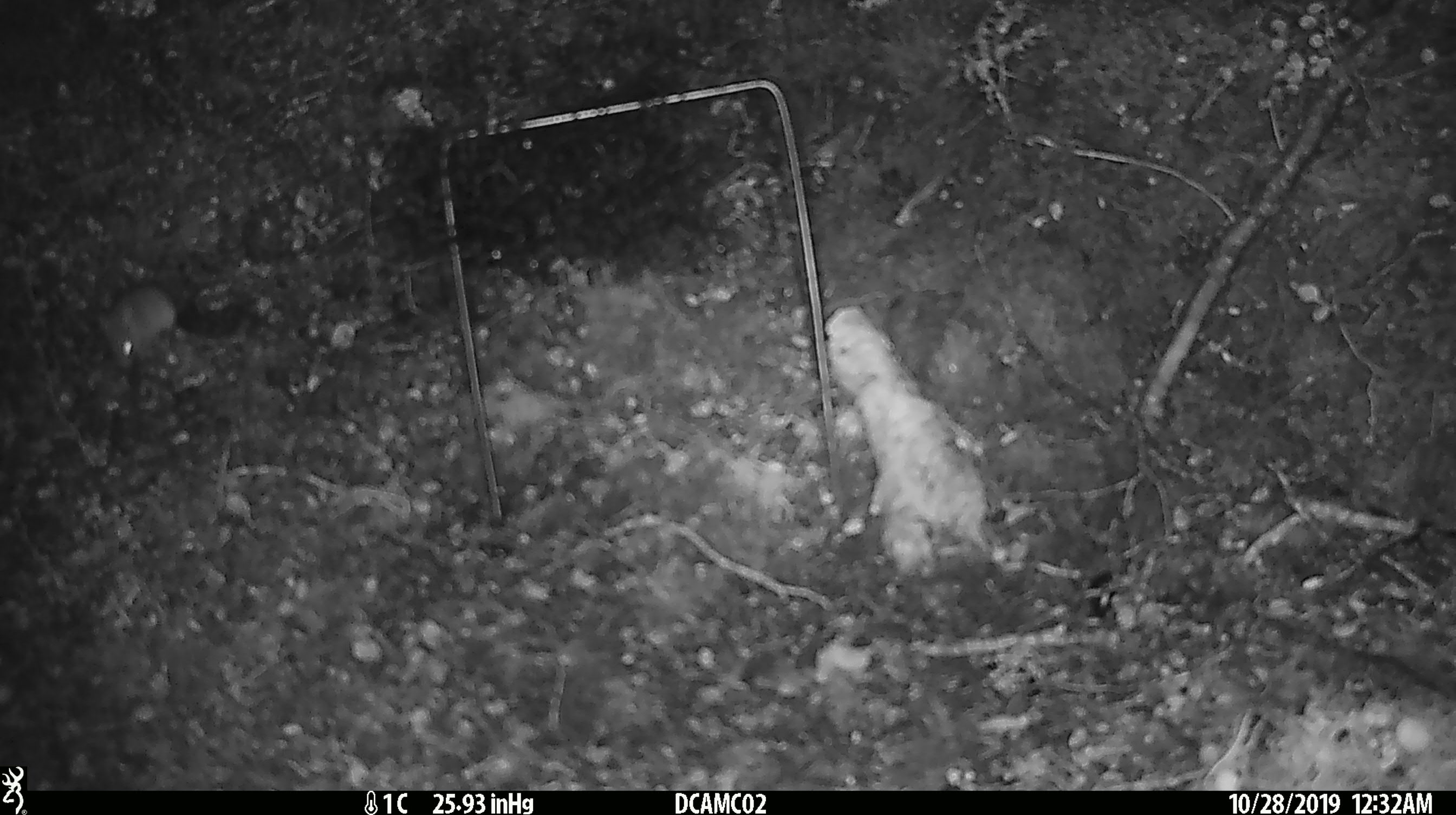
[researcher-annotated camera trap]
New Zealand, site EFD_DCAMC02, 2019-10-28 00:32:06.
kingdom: Animalia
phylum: Chordata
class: Mammalia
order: Rodentia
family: Muridae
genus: Mus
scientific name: Mus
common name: mouse